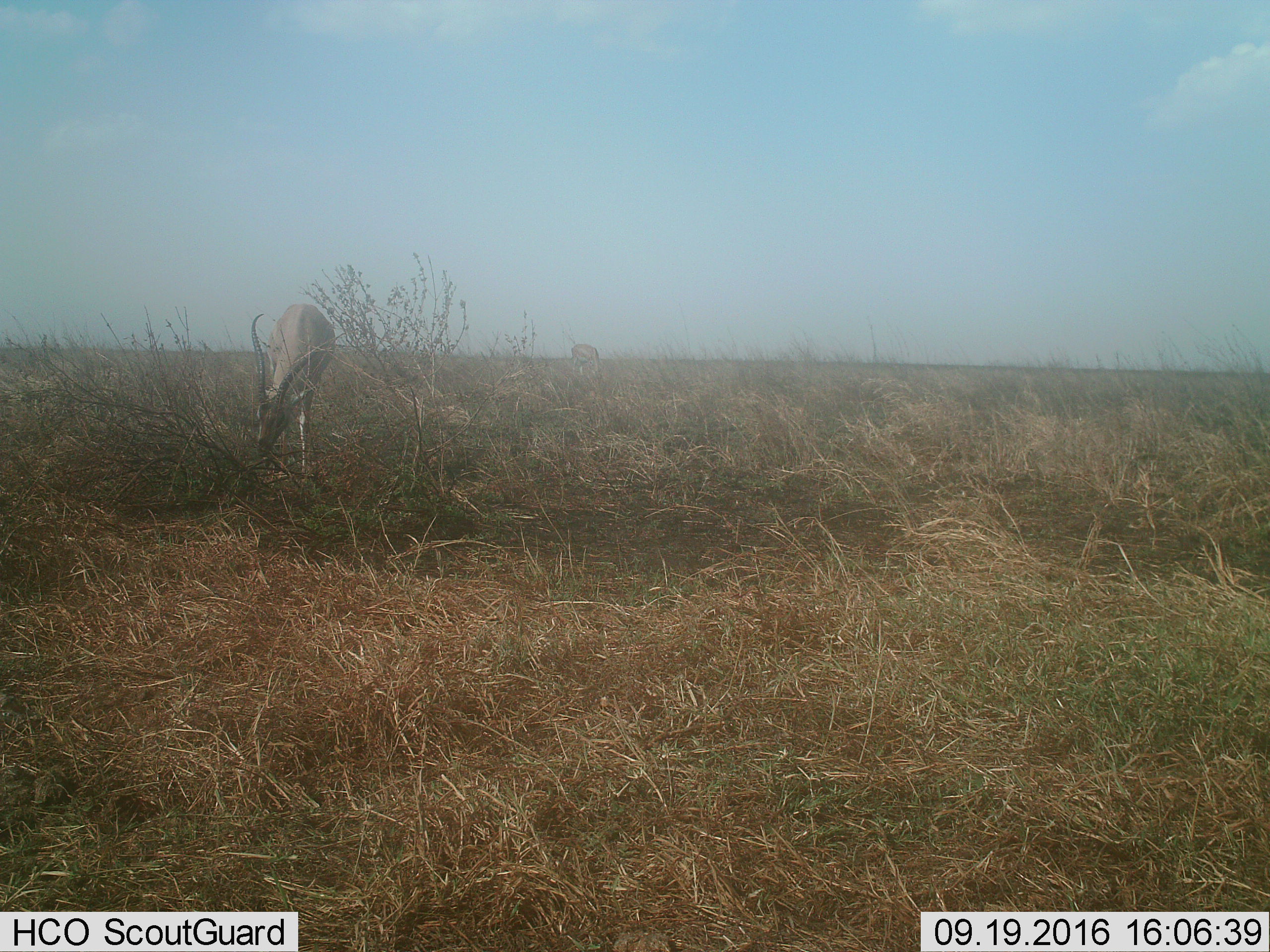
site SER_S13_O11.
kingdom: Animalia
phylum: Chordata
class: Mammalia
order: Artiodactyla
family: Bovidae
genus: Aepyceros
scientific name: Aepyceros melampus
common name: impala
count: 2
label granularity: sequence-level